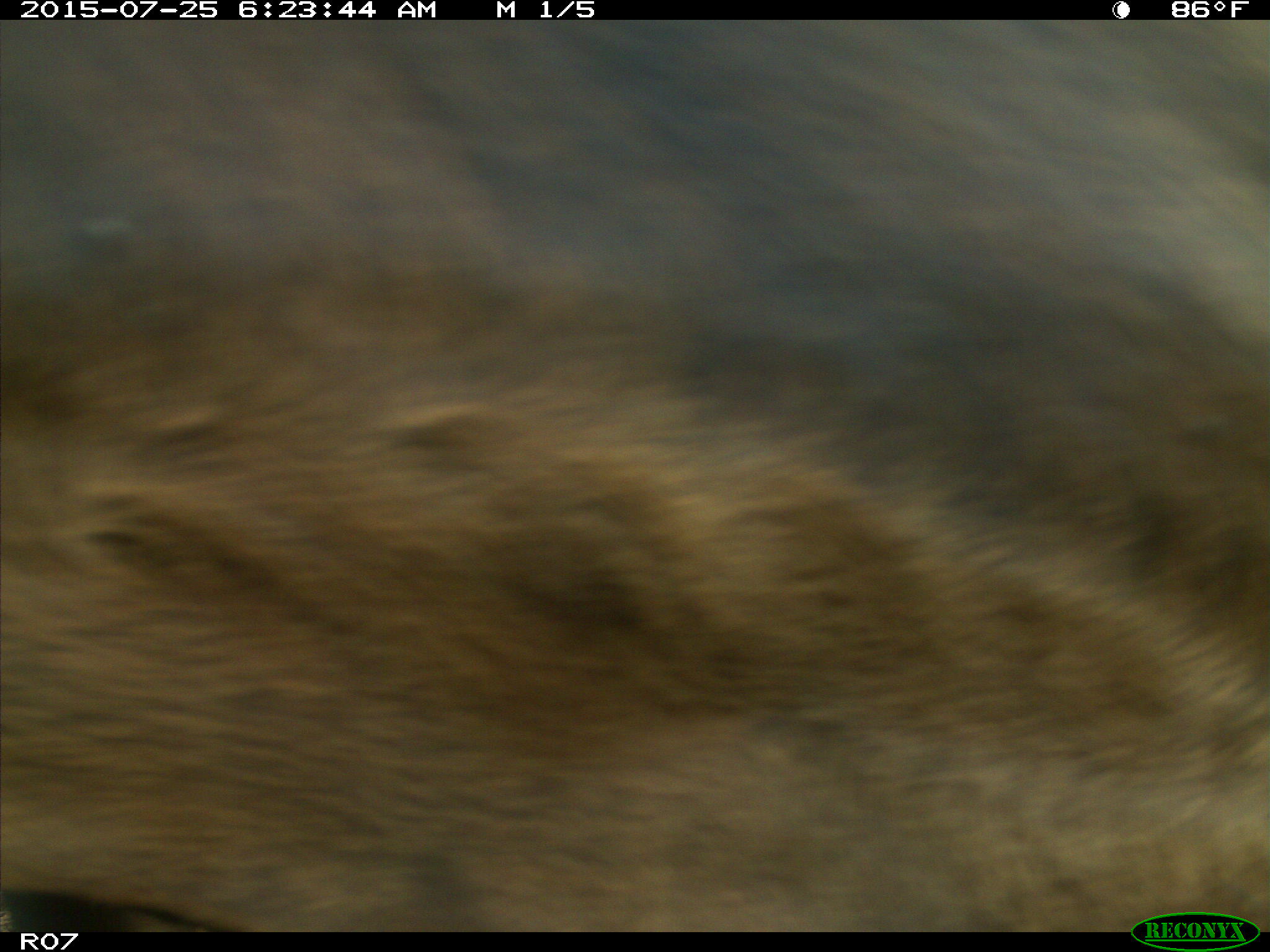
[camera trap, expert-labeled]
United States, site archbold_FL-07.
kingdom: Animalia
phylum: Chordata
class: Mammalia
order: Artiodactyla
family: Bovidae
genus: Bos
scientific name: Bos taurus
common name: domestic cow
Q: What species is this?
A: Bos taurus (domestic cow).